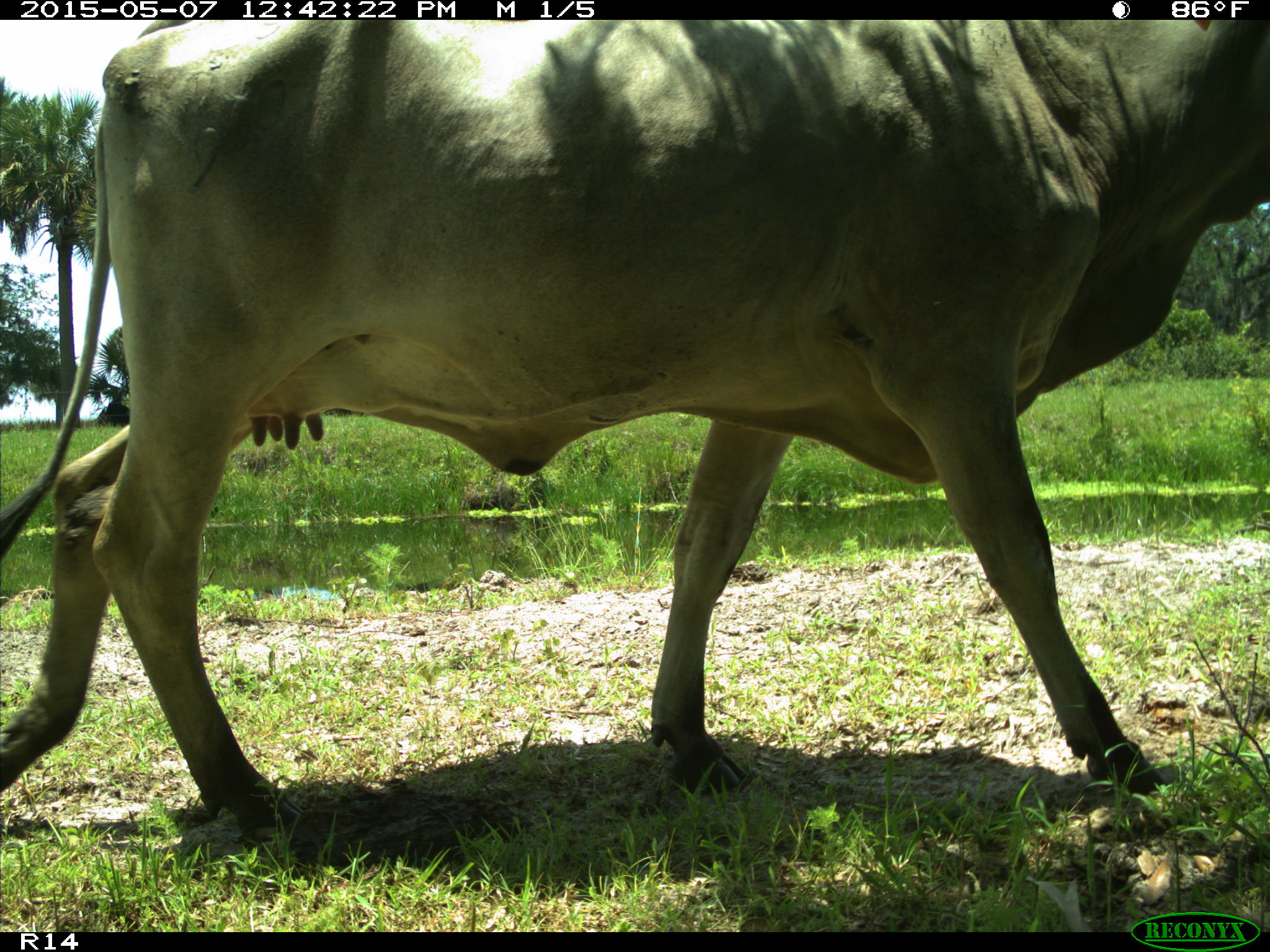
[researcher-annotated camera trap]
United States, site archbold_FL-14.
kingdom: Animalia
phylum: Chordata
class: Mammalia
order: Artiodactyla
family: Bovidae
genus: Bos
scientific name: Bos taurus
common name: domestic cow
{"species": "Bos taurus (domestic cow)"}